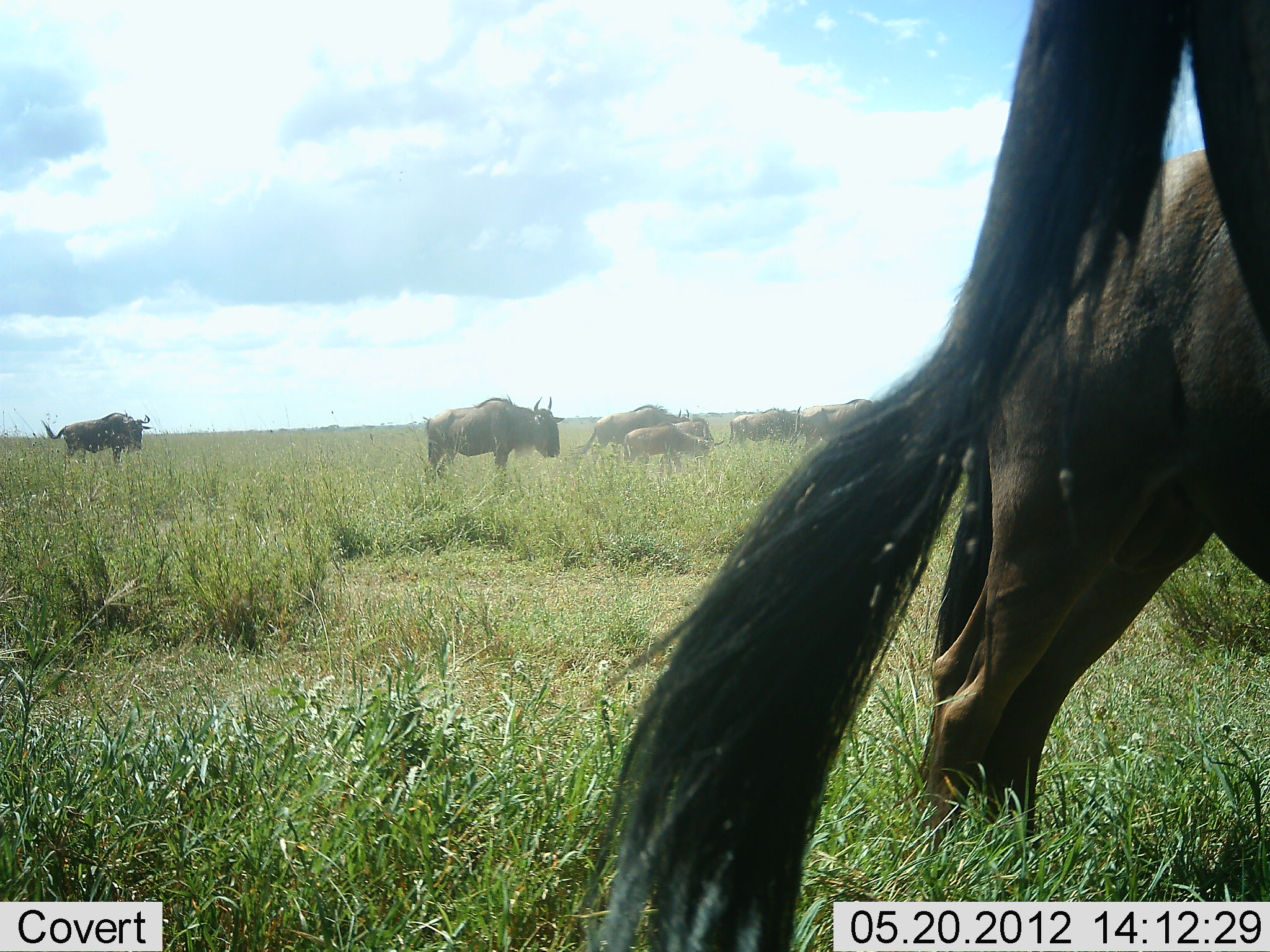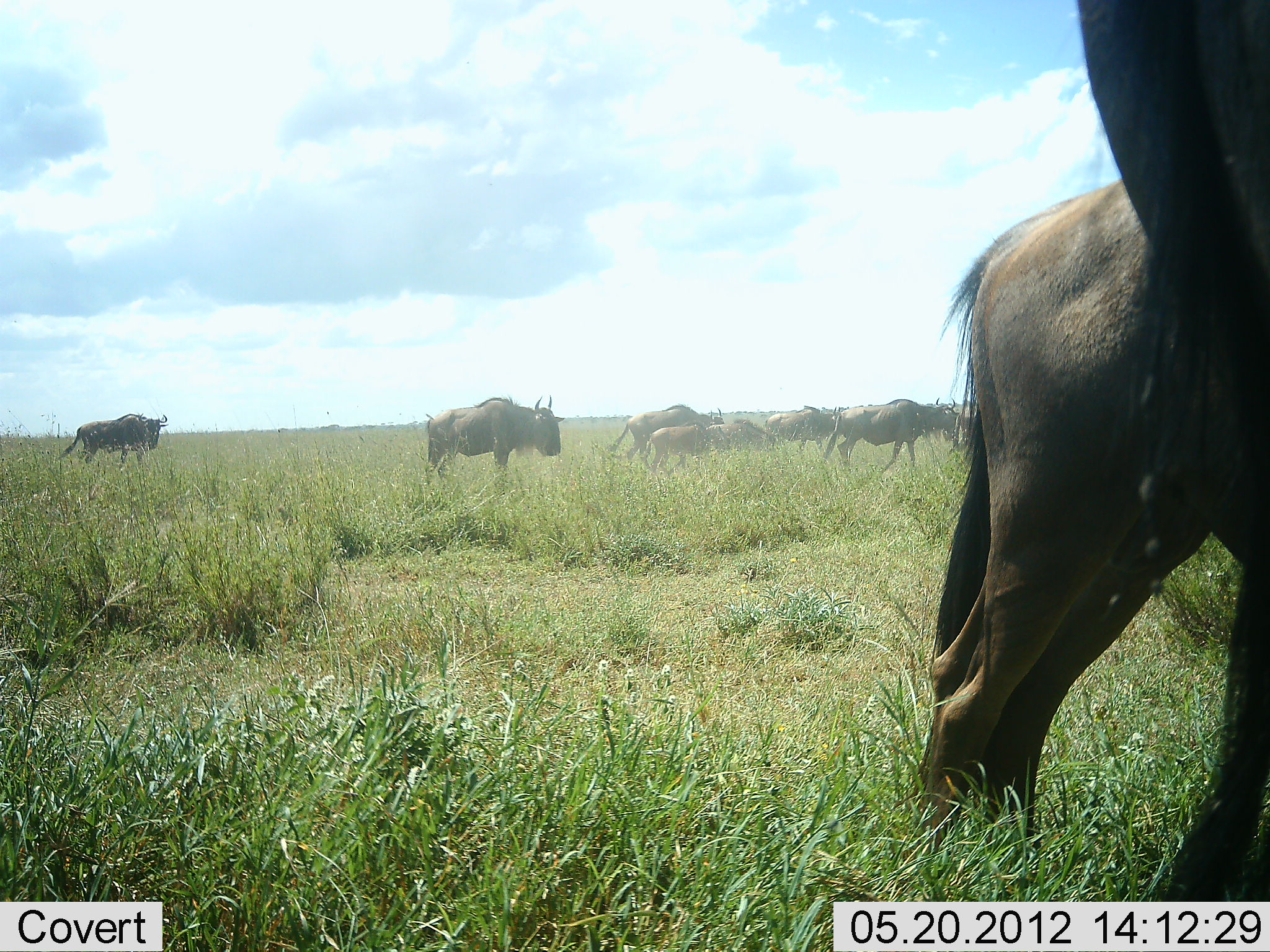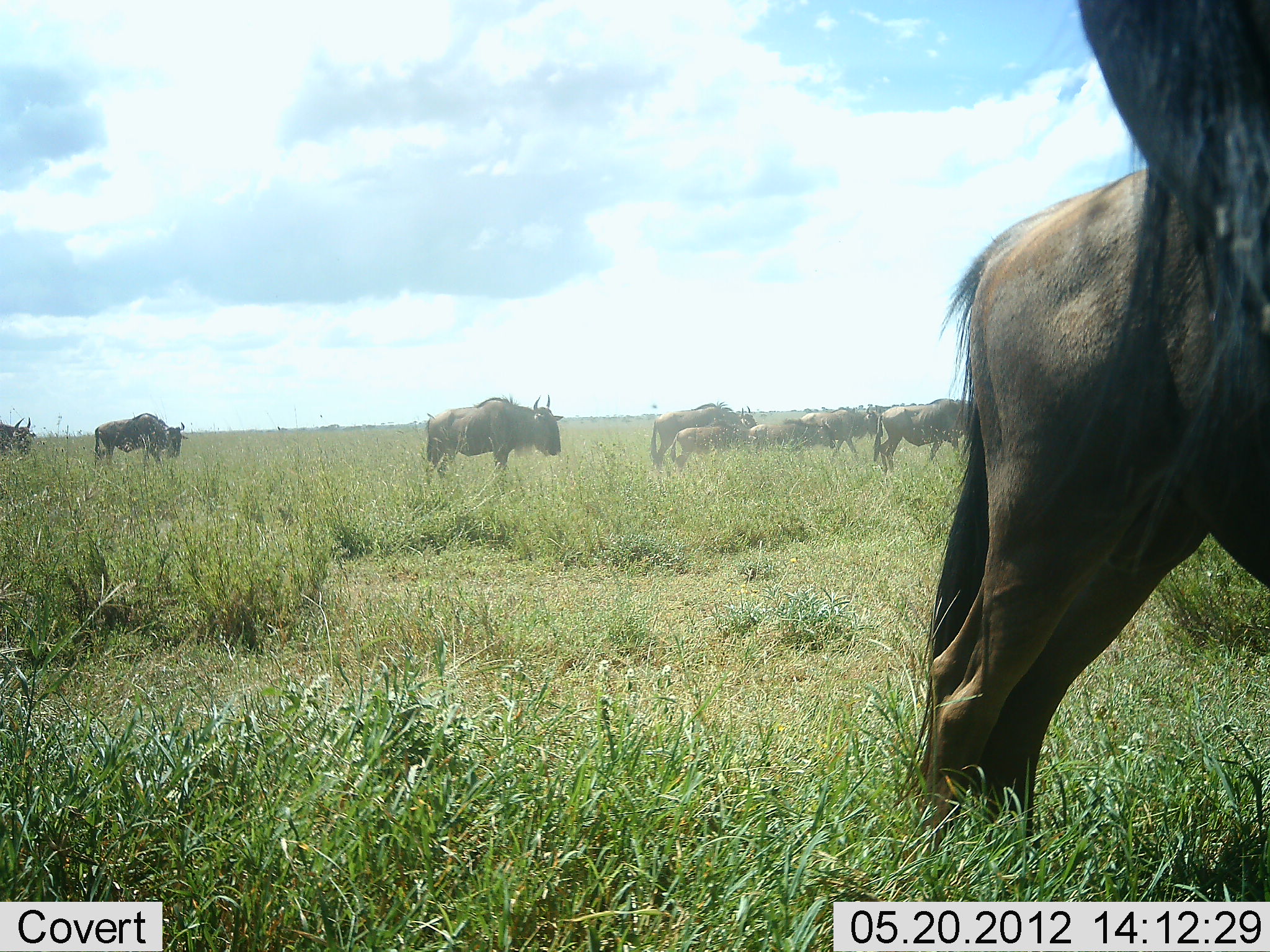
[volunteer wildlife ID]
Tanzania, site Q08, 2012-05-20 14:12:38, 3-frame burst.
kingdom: Animalia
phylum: Chordata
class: Mammalia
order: Artiodactyla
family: Bovidae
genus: Connochaetes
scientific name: Connochaetes taurinus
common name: blue wildebeest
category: wildebeest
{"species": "wildebeest (blue wildebeest) (Connochaetes taurinus)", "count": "11-50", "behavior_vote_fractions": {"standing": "40%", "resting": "10%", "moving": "90%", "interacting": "0%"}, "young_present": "60%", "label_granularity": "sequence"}